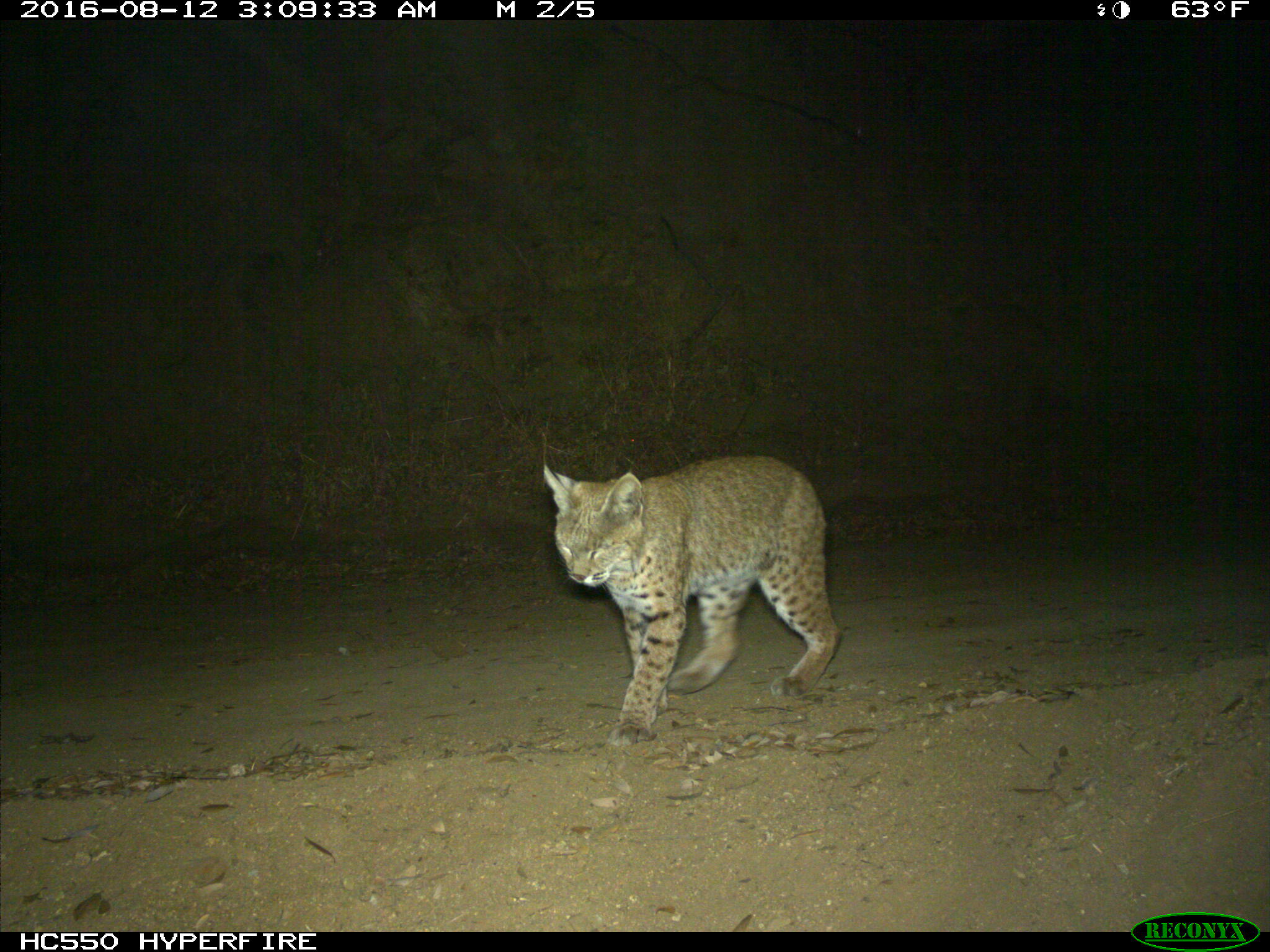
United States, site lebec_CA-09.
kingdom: Animalia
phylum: Chordata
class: Mammalia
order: Carnivora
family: Felidae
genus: Lynx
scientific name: Lynx rufus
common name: bobcat